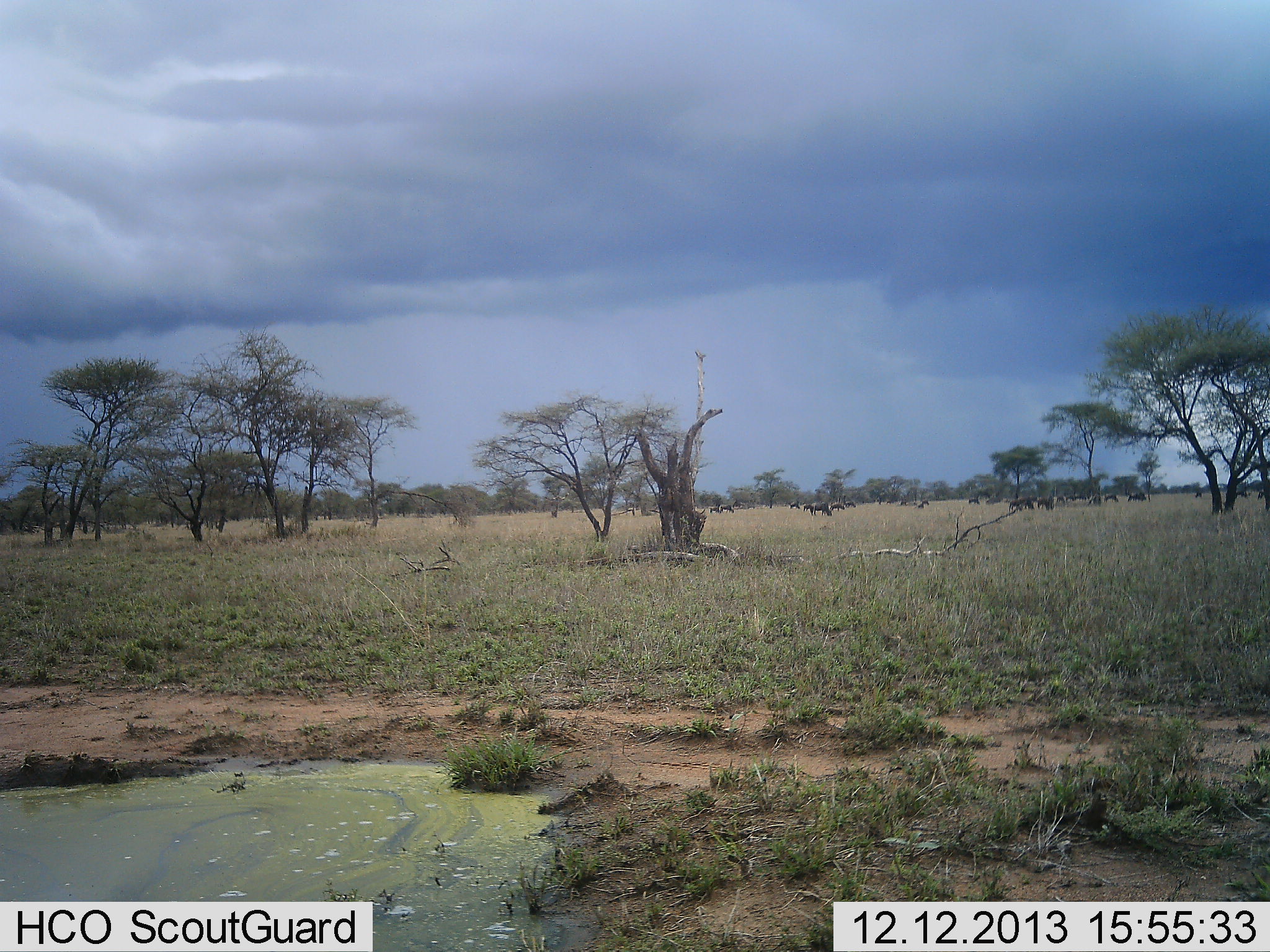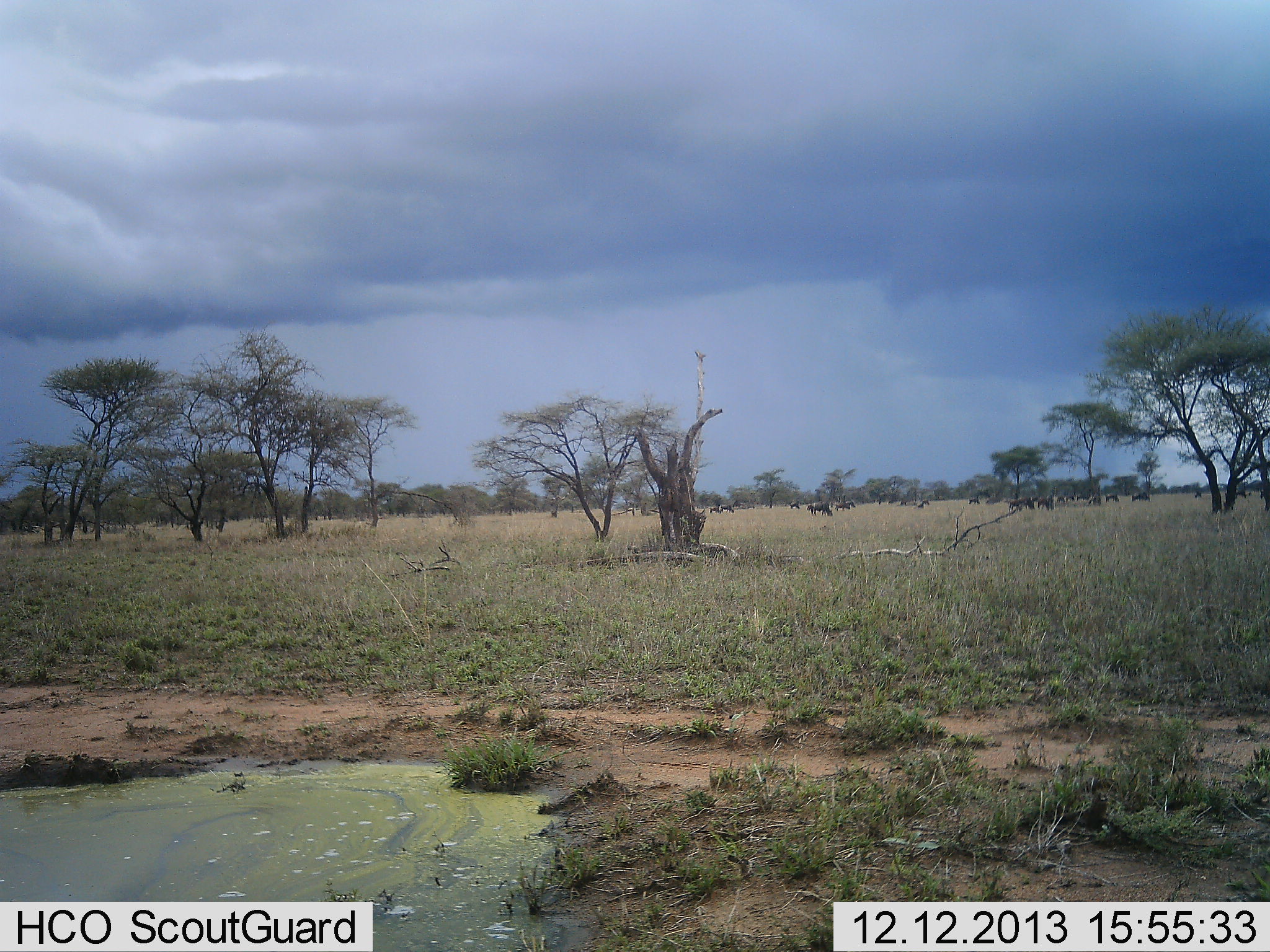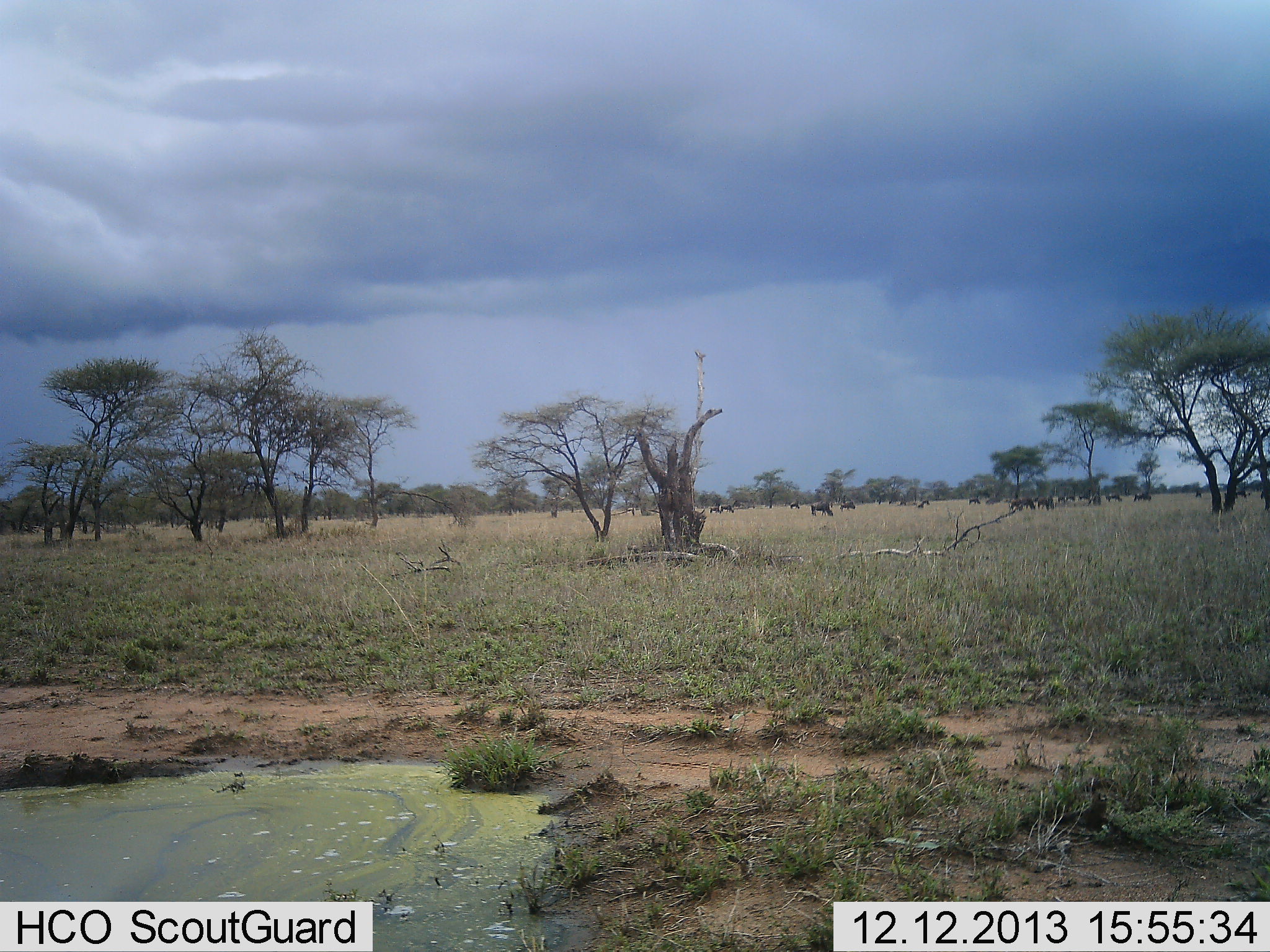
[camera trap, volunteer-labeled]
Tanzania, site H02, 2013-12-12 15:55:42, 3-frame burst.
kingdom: Animalia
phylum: Chordata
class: Mammalia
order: Artiodactyla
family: Bovidae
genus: Connochaetes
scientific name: Connochaetes taurinus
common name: blue wildebeest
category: wildebeest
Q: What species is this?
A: Wildebeest (blue wildebeest) (Connochaetes taurinus).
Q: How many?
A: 11-50.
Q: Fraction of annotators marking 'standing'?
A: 40%.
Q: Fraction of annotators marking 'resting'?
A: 0%.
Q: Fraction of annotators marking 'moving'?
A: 80%.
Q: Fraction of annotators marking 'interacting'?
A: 0%.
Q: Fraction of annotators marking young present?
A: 0%.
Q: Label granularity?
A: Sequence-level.